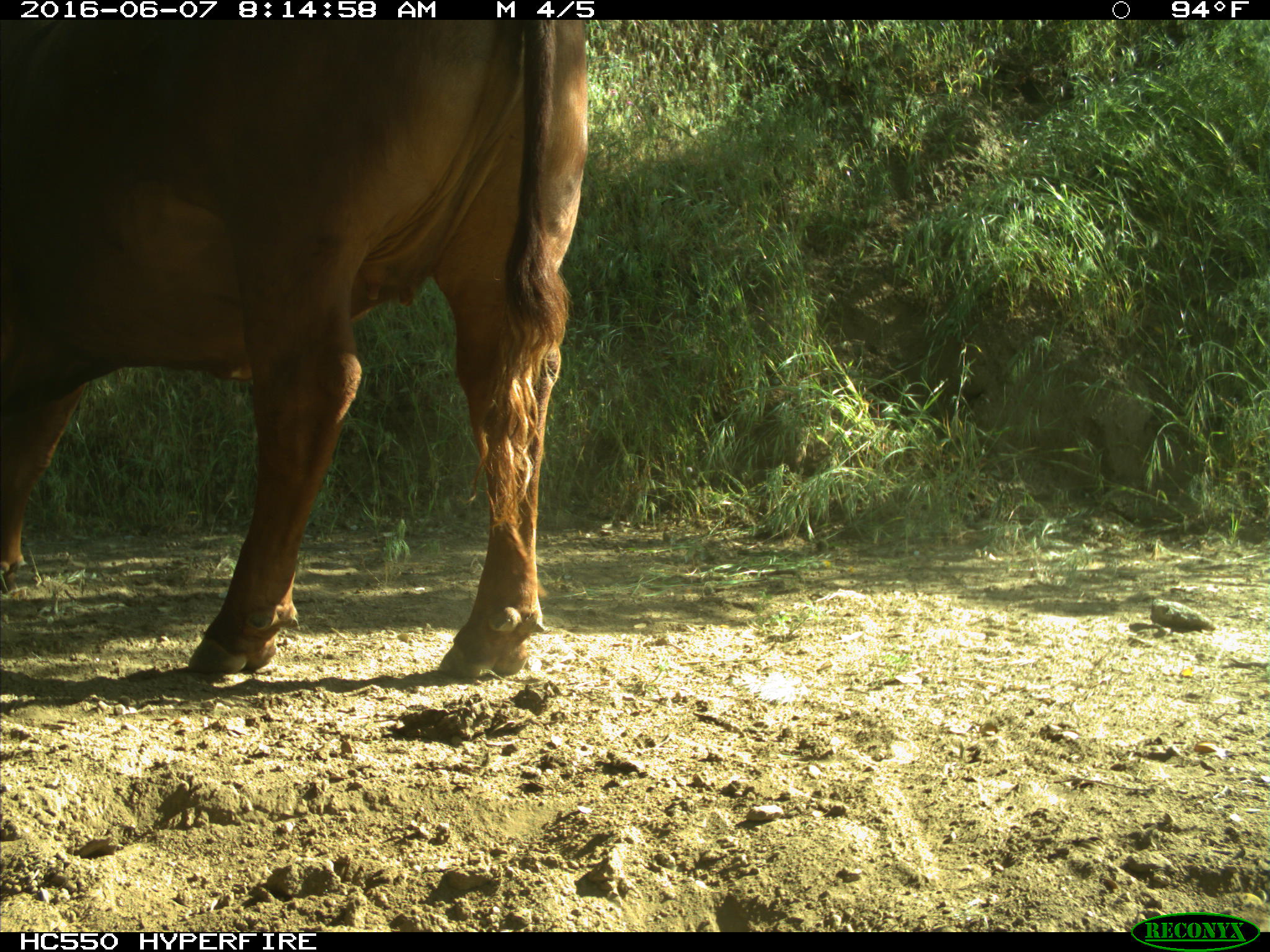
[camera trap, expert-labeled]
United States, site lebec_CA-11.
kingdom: Animalia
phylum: Chordata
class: Mammalia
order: Artiodactyla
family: Bovidae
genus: Bos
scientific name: Bos taurus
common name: domestic cow